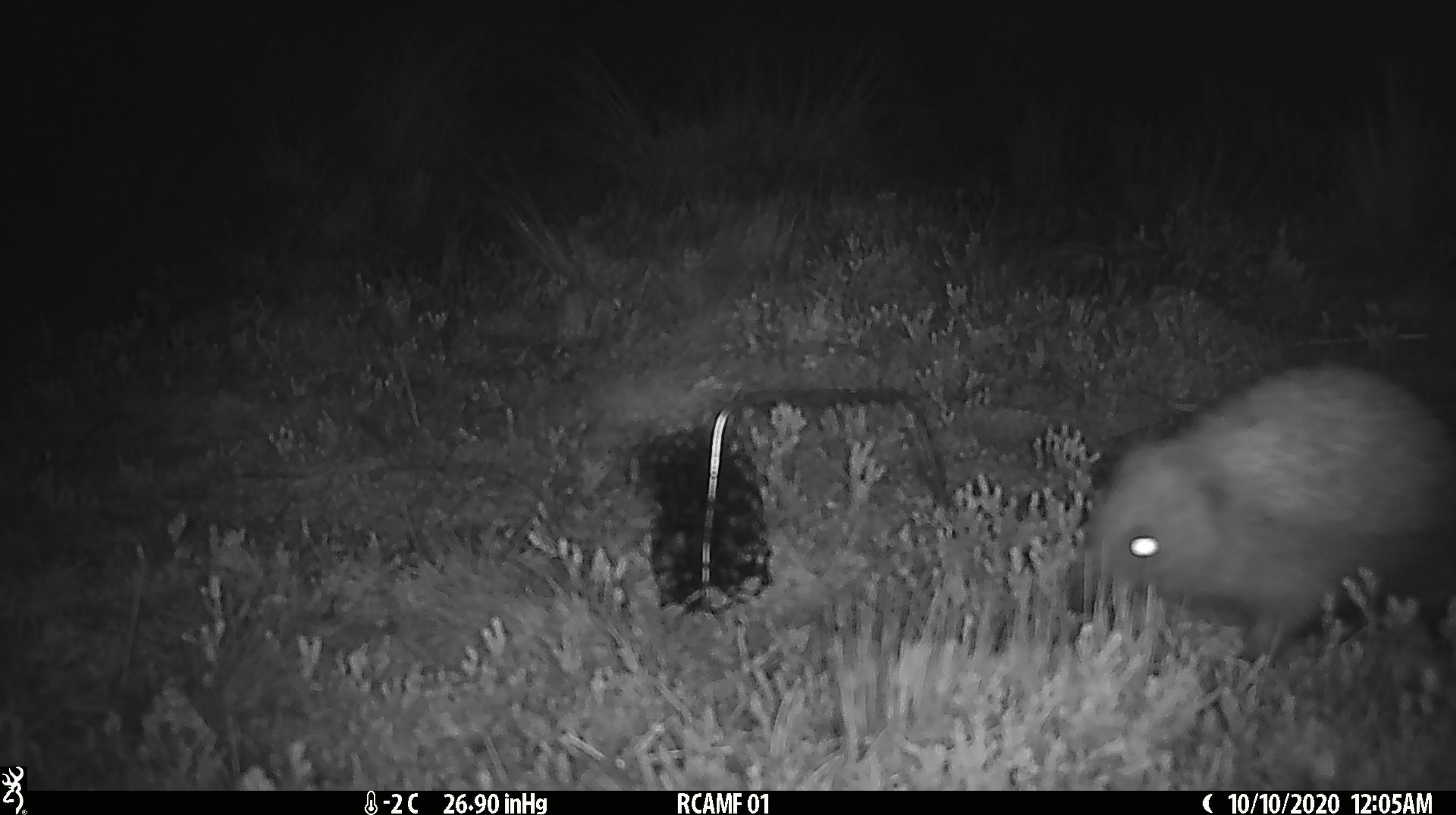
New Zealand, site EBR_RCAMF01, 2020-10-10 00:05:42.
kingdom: Animalia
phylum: Chordata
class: Mammalia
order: Eulipotyphla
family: Erinaceidae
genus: Erinaceus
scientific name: Erinaceus europaeus europaeus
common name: european hedgehog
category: hedgehog